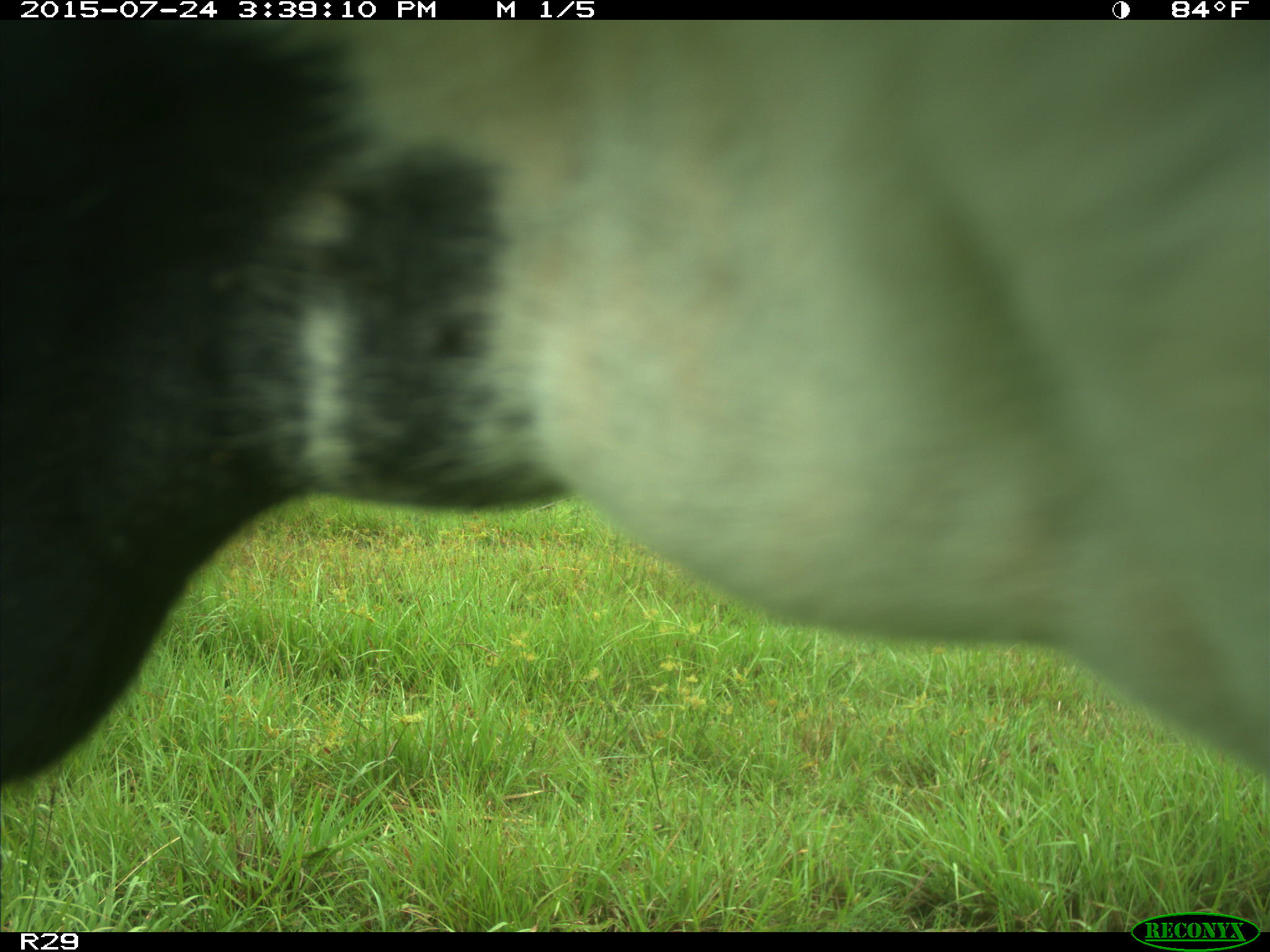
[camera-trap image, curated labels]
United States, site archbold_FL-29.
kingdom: Animalia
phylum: Chordata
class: Mammalia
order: Artiodactyla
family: Bovidae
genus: Bos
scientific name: Bos taurus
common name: domestic cow